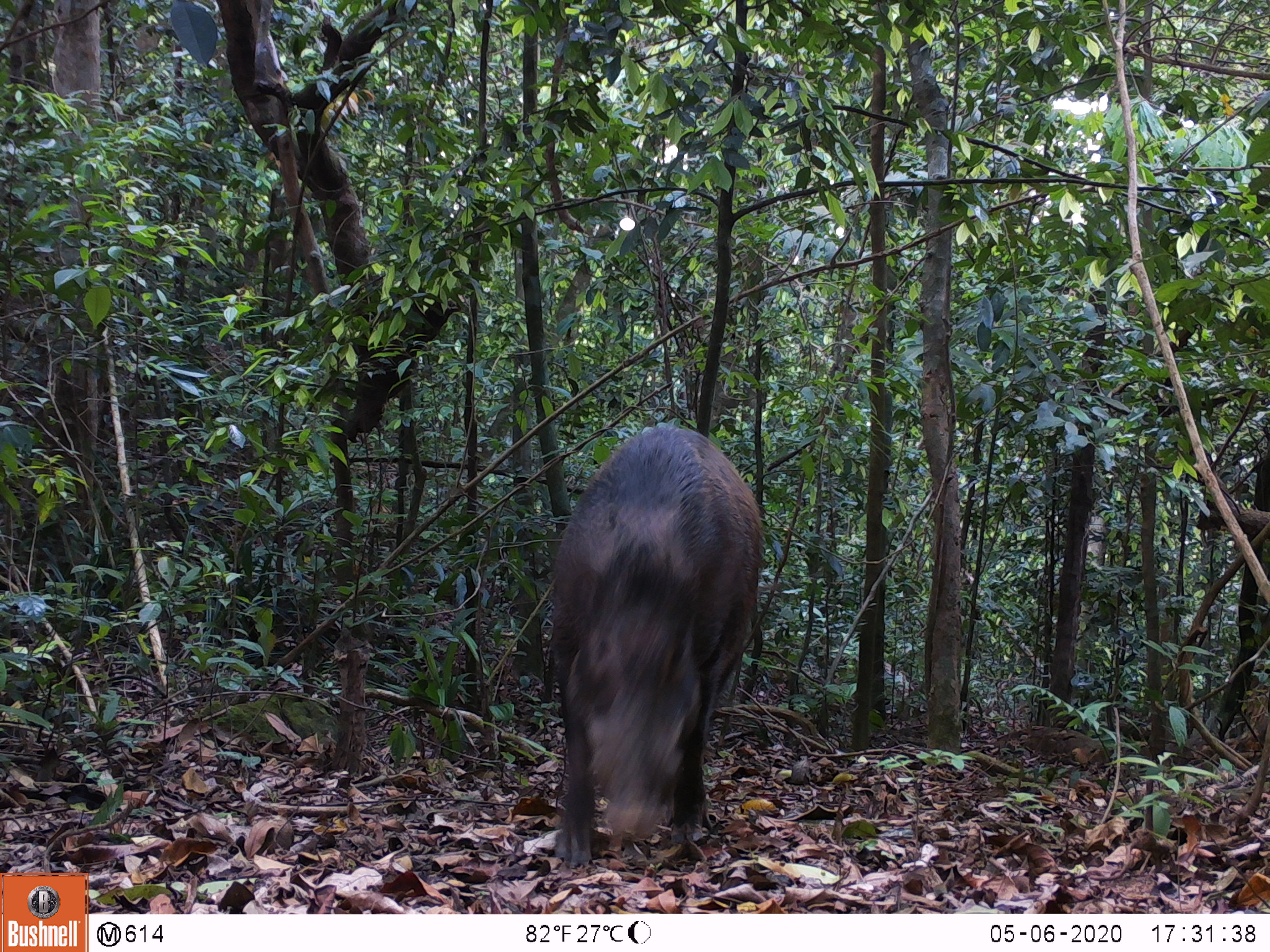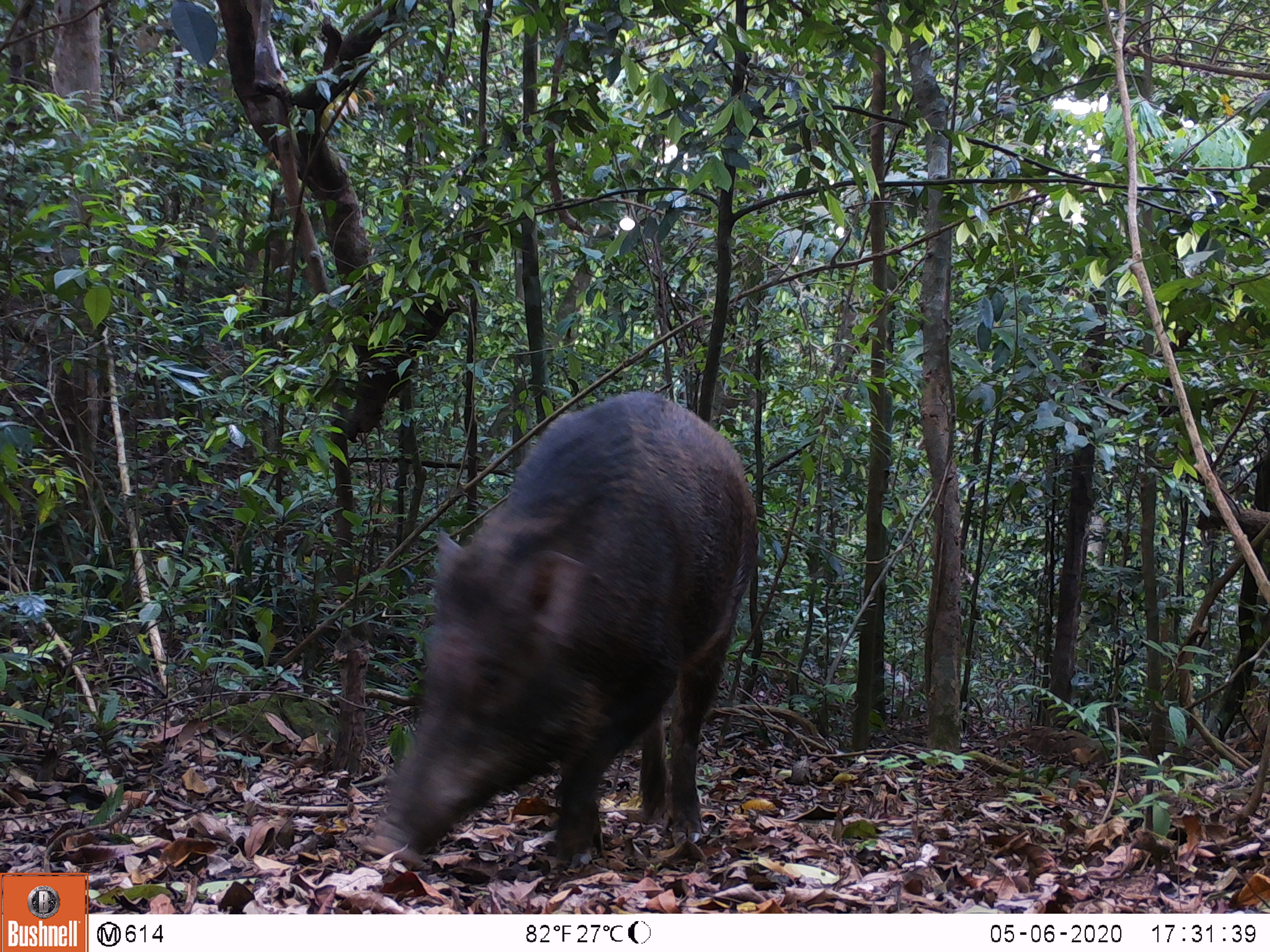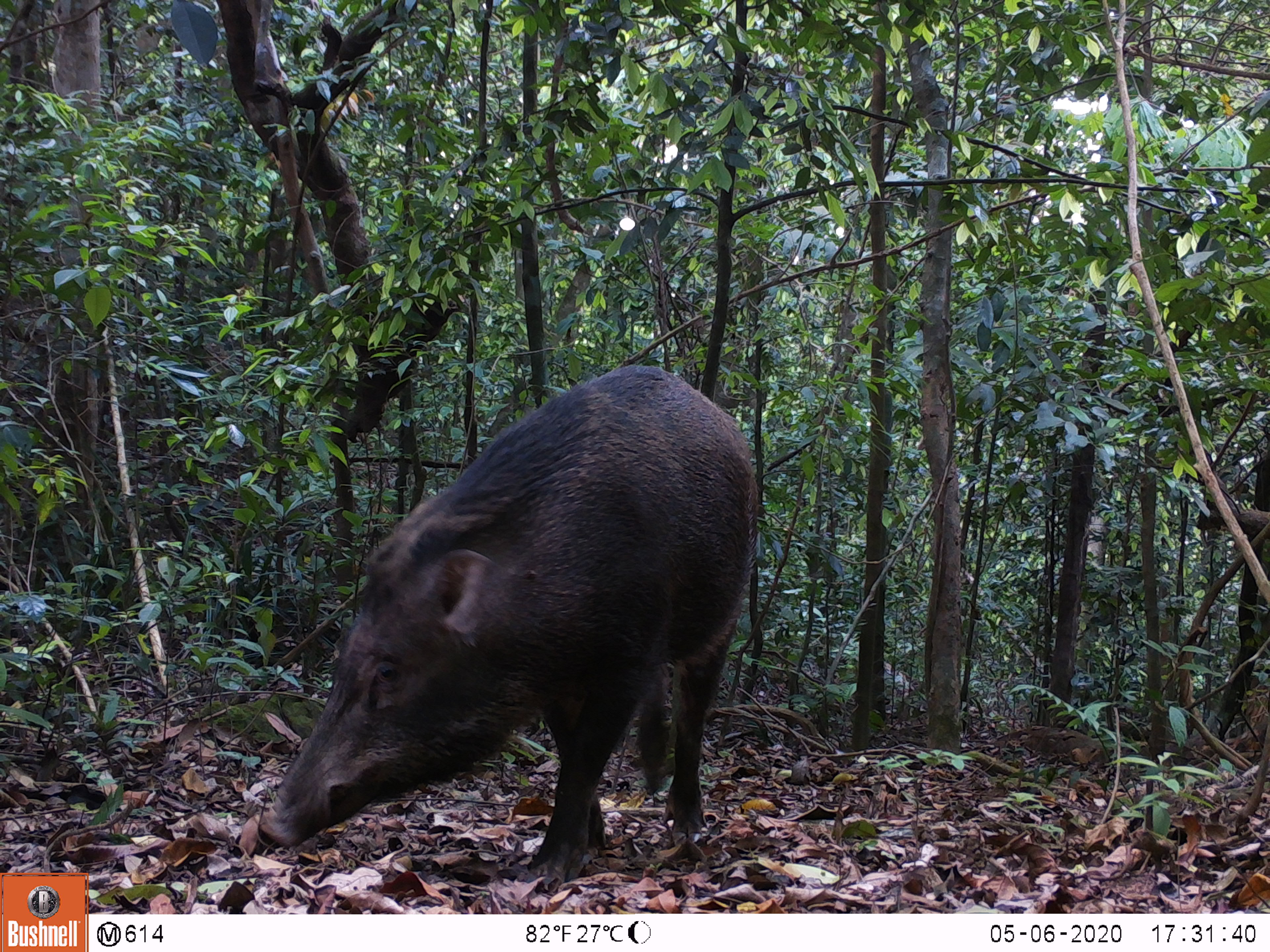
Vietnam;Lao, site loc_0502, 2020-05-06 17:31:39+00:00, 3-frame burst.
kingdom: Animalia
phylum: Chordata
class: Mammalia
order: Artiodactyla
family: Suidae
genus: Sus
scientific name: Sus scrofa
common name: eurasian wild pig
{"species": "eurasian wild pig (Sus scrofa)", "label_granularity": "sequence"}